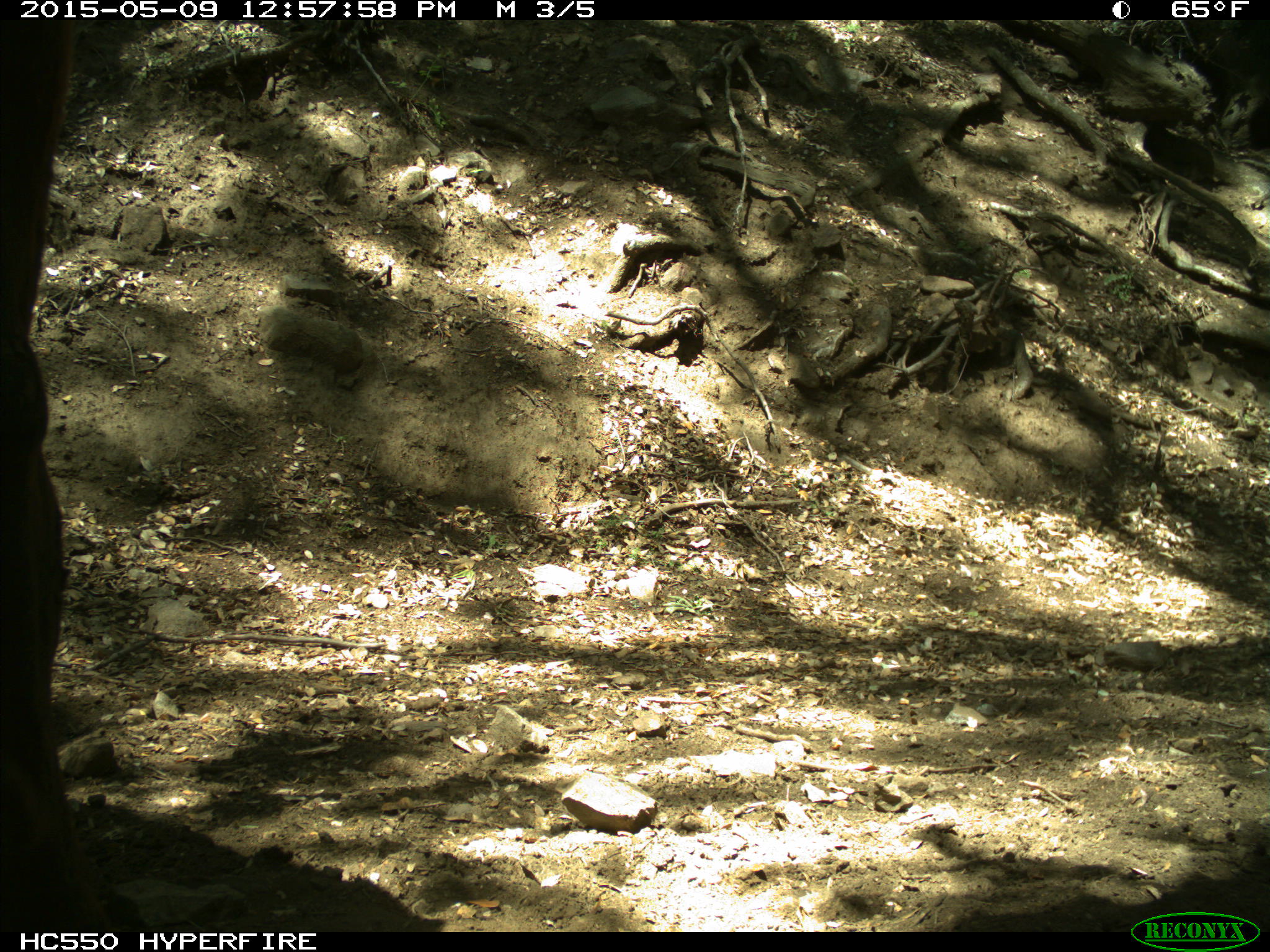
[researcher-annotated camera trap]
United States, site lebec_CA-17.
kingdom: Animalia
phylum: Chordata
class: Mammalia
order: Artiodactyla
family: Bovidae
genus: Bos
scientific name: Bos taurus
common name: domestic cow